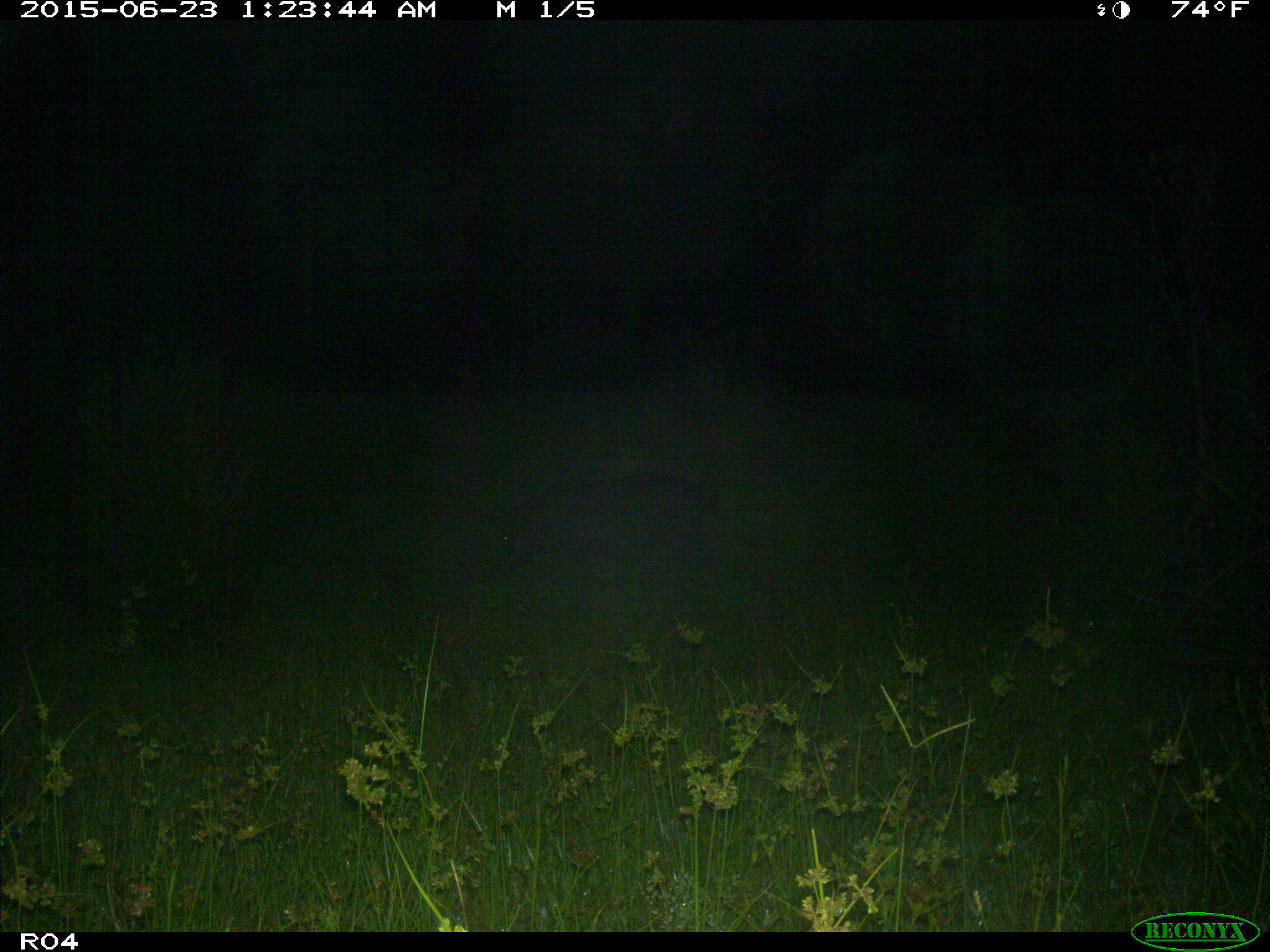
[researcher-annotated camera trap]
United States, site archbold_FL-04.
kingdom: Animalia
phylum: Chordata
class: Mammalia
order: Artiodactyla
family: Suidae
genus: Sus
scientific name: Sus scrofa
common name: wild boar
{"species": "Sus scrofa (wild boar)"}